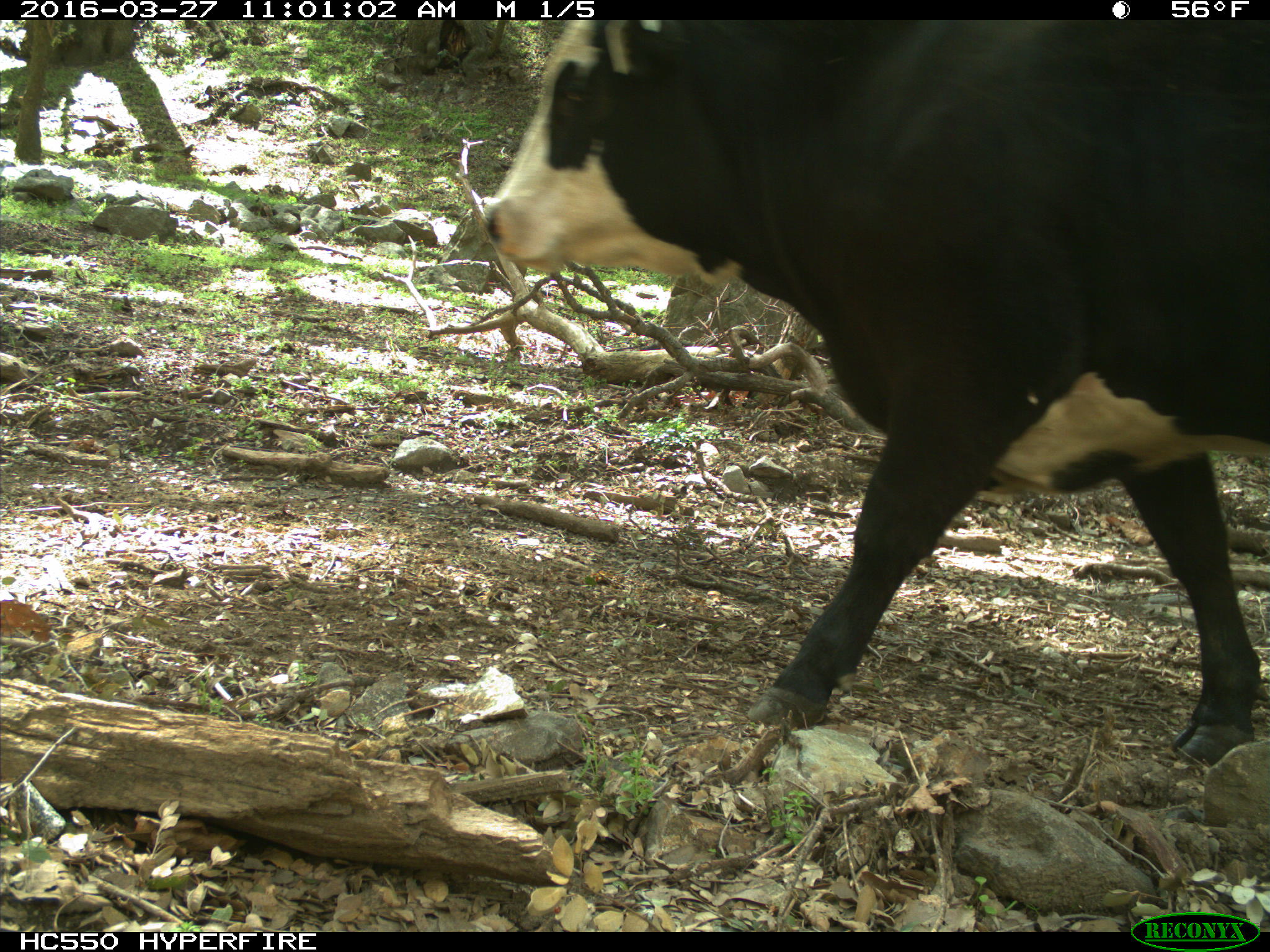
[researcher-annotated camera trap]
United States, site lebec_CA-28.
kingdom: Animalia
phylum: Chordata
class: Mammalia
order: Artiodactyla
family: Bovidae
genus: Bos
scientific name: Bos taurus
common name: domestic cow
Bos taurus (domestic cow).